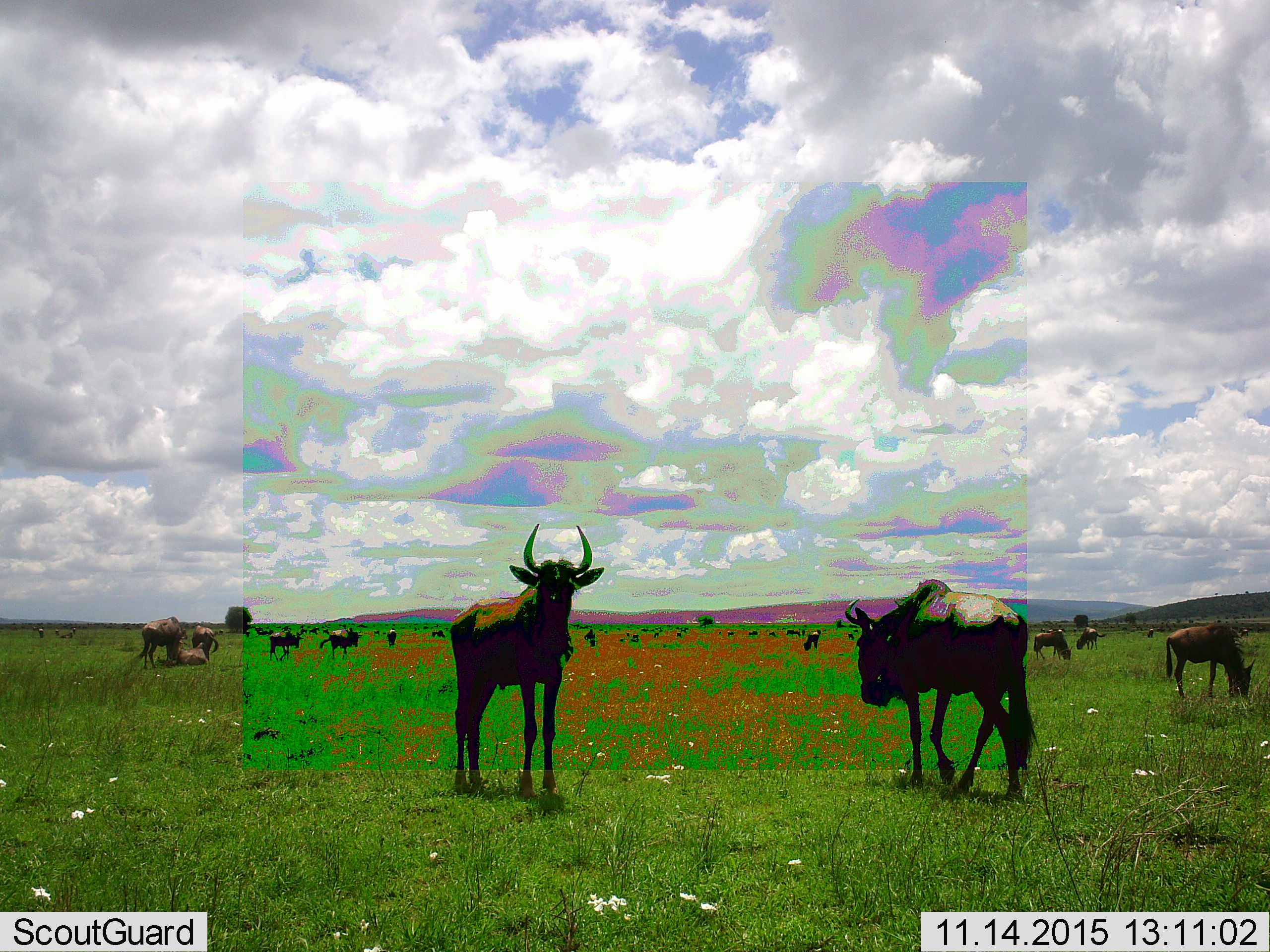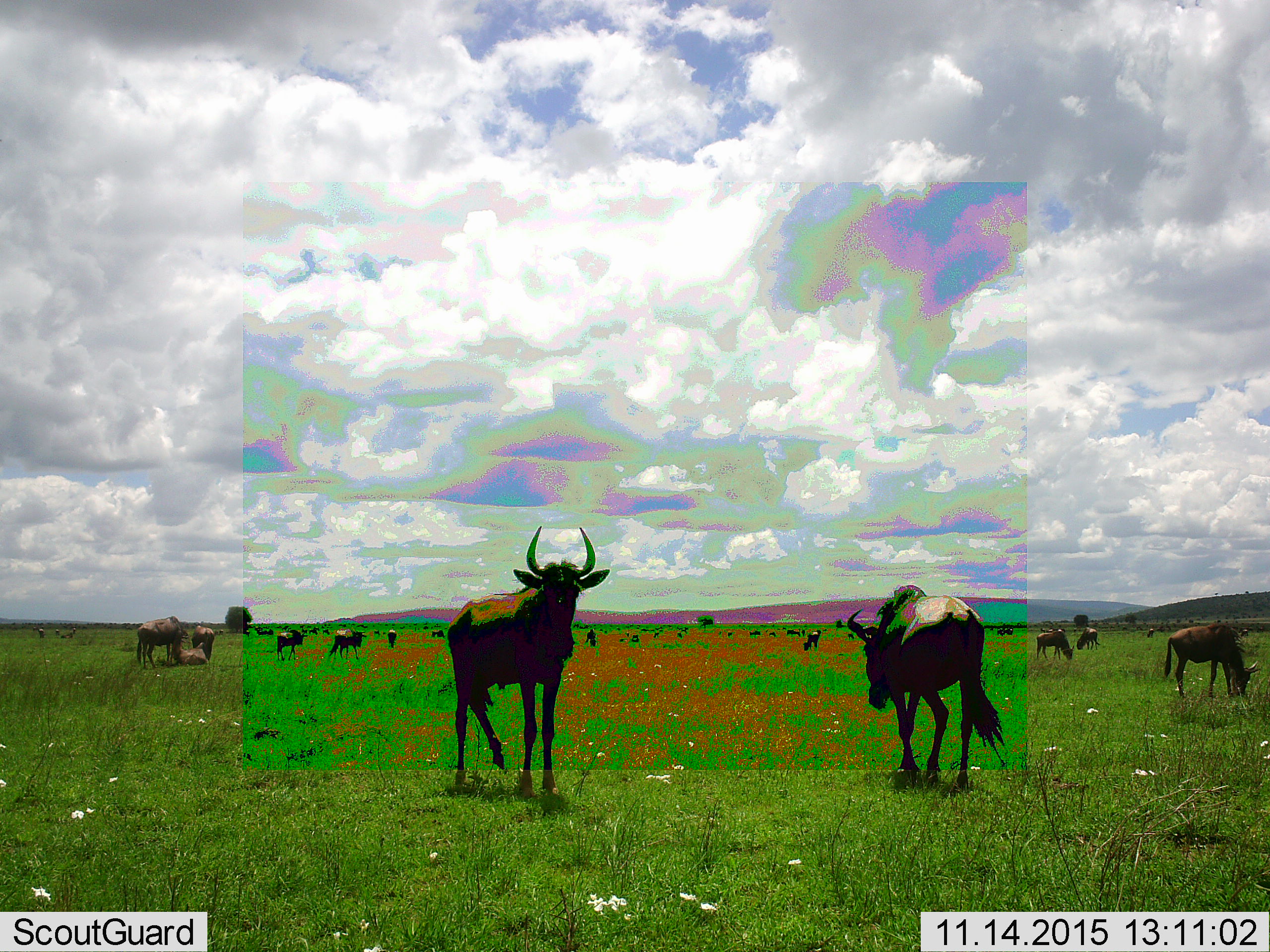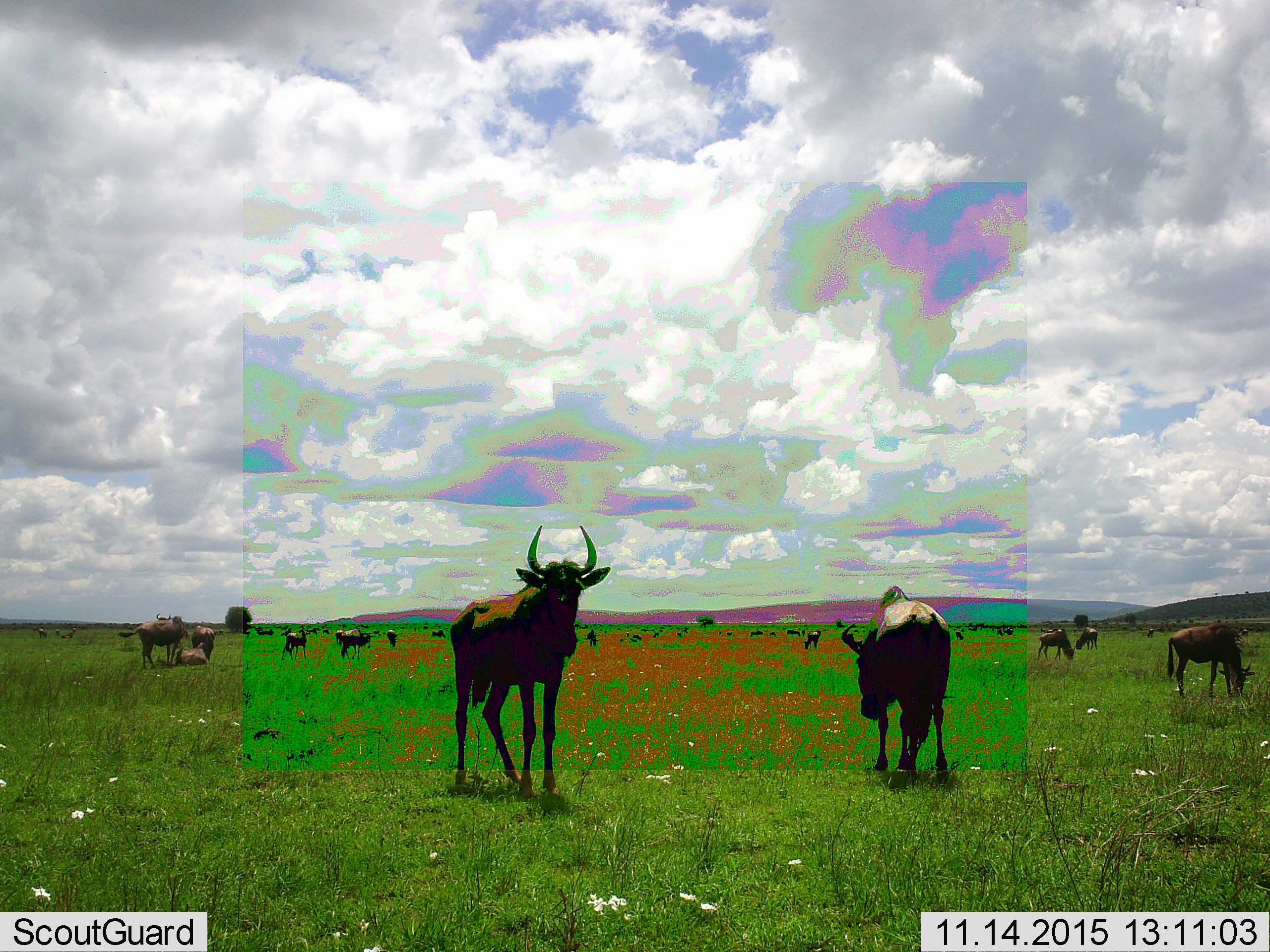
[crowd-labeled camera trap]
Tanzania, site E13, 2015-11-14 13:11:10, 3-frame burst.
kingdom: Animalia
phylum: Chordata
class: Mammalia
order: Artiodactyla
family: Bovidae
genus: Connochaetes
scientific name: Connochaetes taurinus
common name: blue wildebeest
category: wildebeest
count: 11-50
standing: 93%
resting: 57%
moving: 79%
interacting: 14%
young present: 7%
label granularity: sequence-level